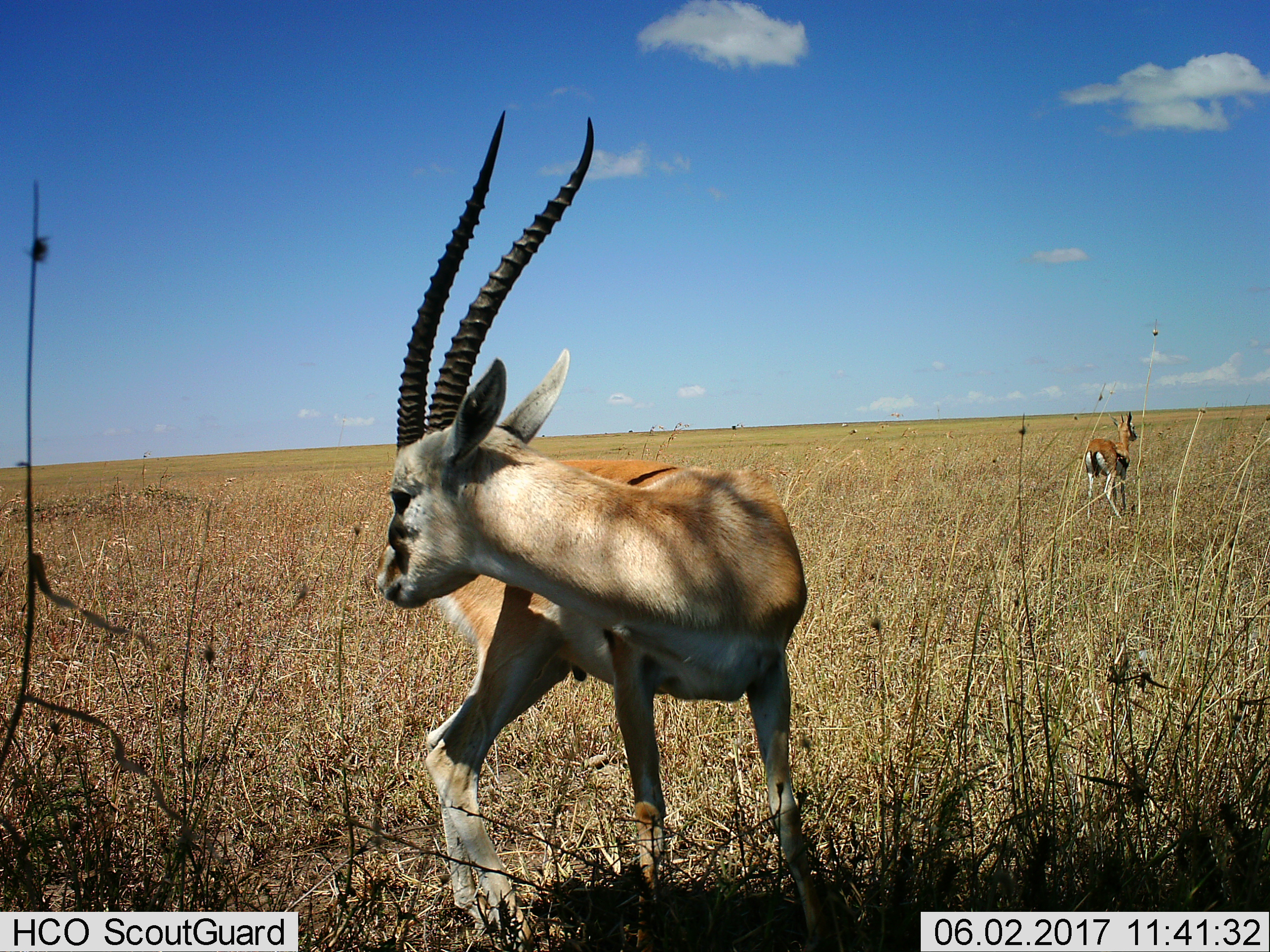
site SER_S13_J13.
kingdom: Animalia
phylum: Chordata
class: Mammalia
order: Artiodactyla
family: Bovidae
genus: Eudorcas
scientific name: Eudorcas thomsonii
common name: thomson's gazelle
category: gazellethomsons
Gazellethomsons (thomson's gazelle) (Eudorcas thomsonii), count 2. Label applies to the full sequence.